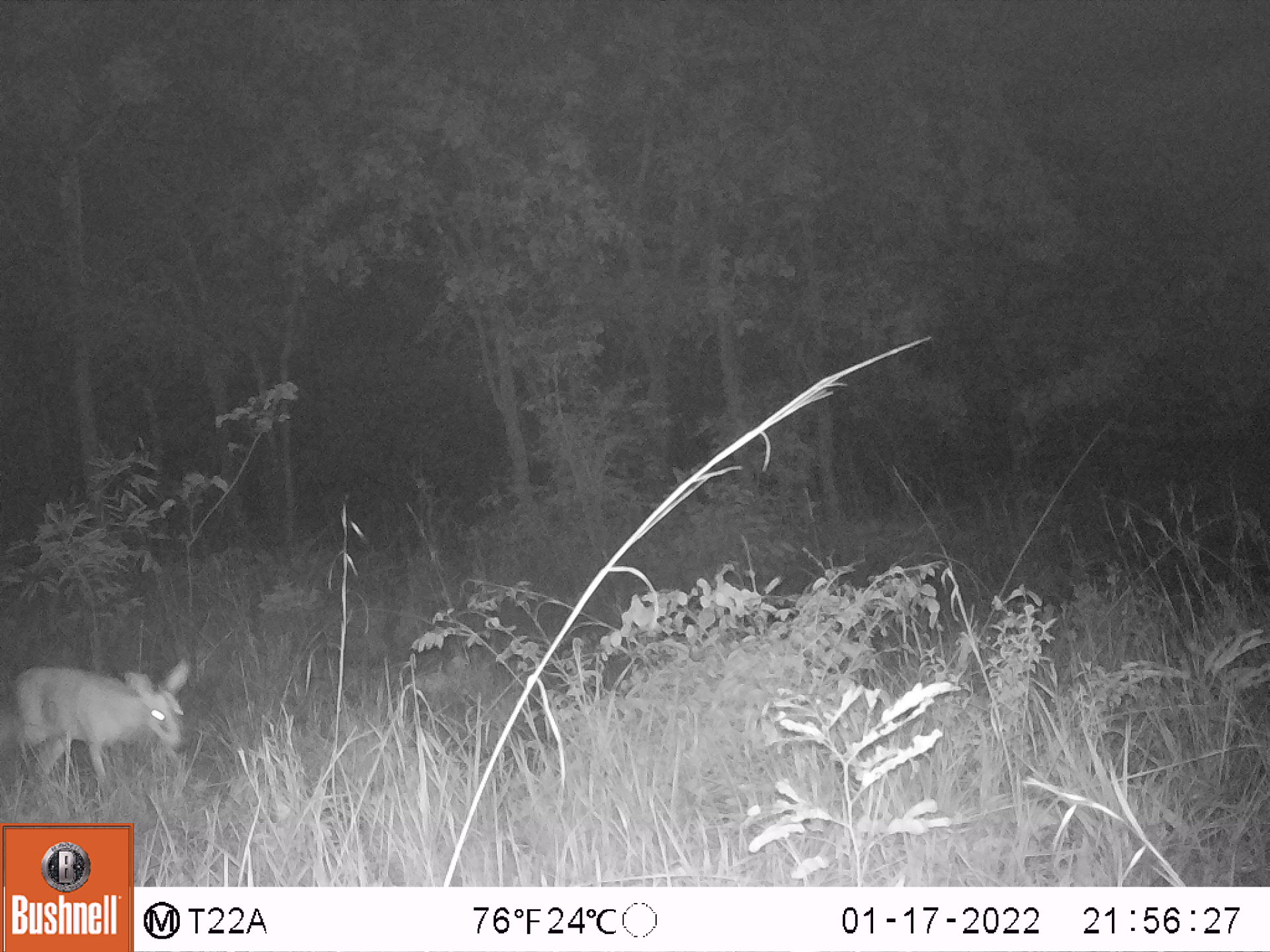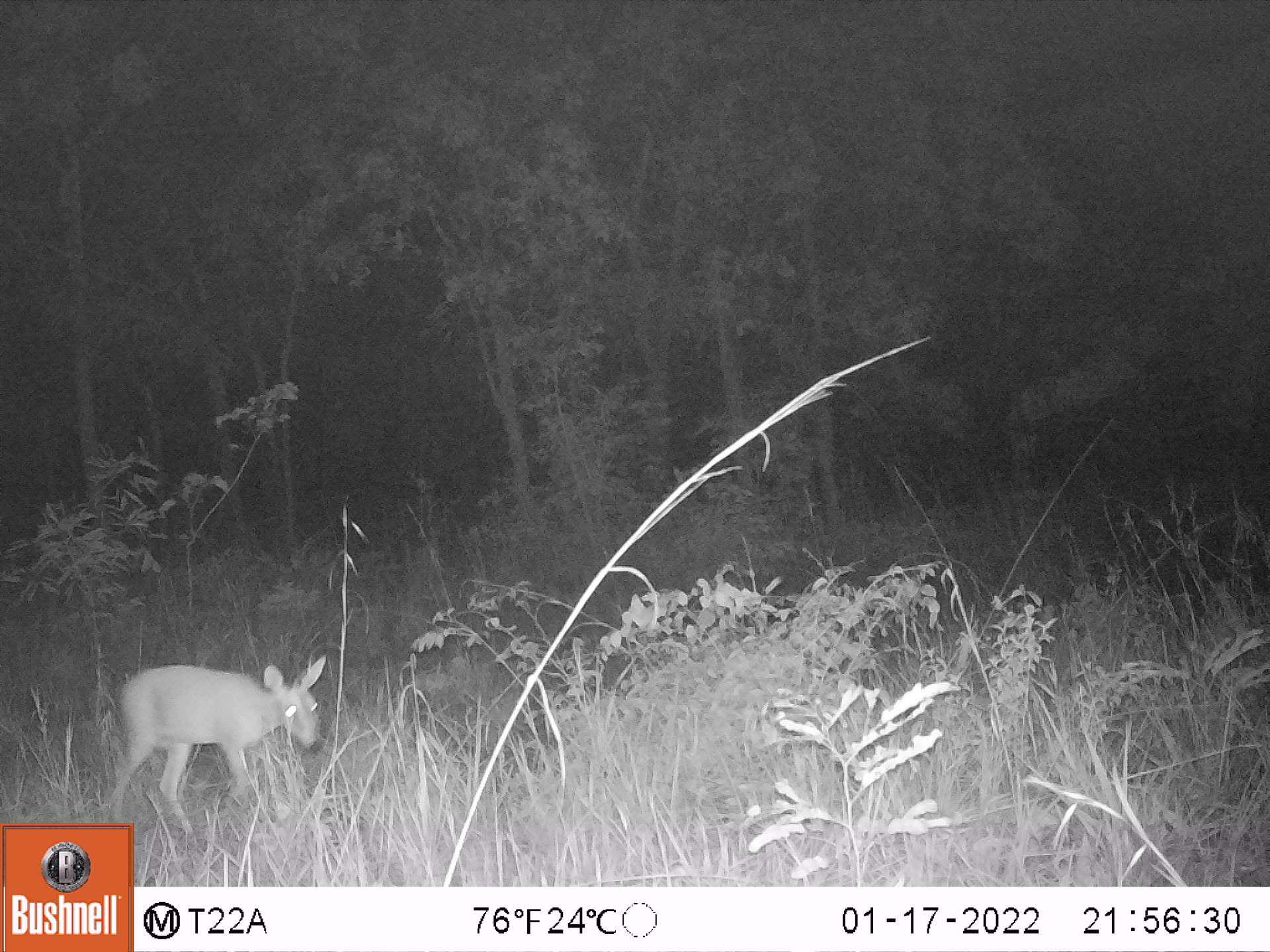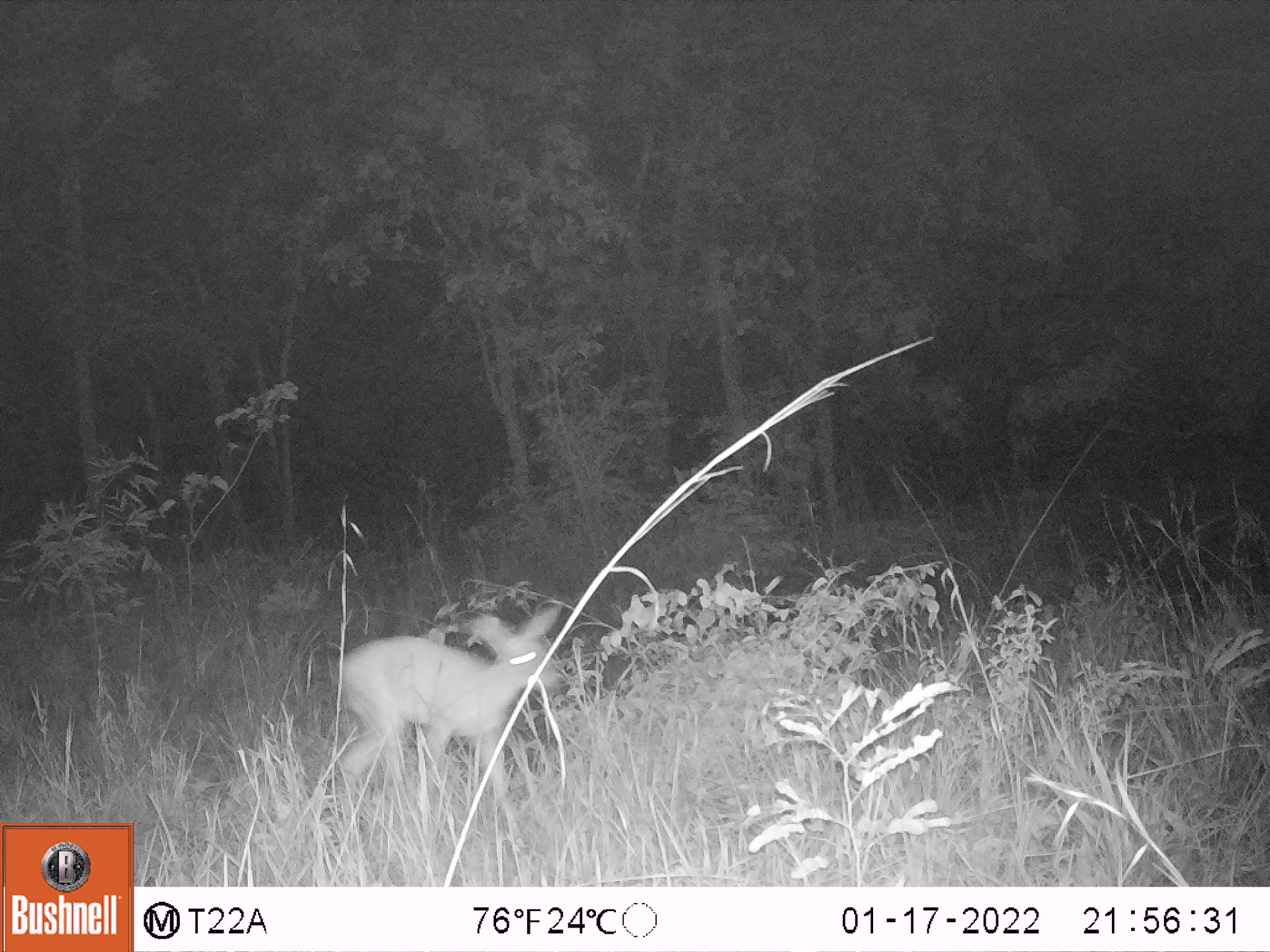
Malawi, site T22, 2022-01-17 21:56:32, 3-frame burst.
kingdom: Animalia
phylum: Chordata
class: Mammalia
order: Artiodactyla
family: Bovidae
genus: Sylvicapra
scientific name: Sylvicapra grimmia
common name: common duiker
Common duiker (Sylvicapra grimmia), count 1.